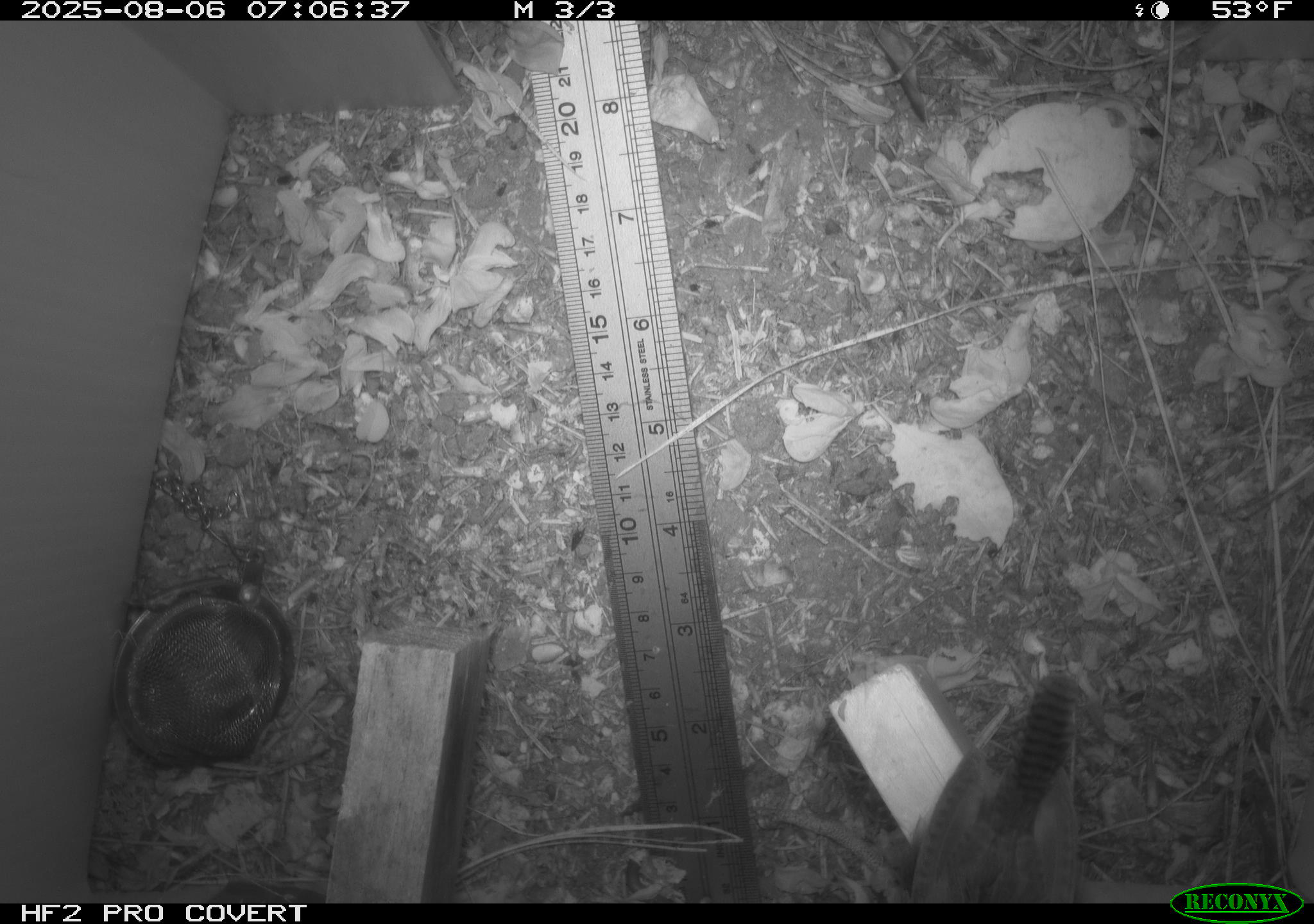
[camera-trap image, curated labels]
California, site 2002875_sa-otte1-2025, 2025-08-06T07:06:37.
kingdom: Animalia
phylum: Chordata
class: Aves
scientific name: Aves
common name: bird